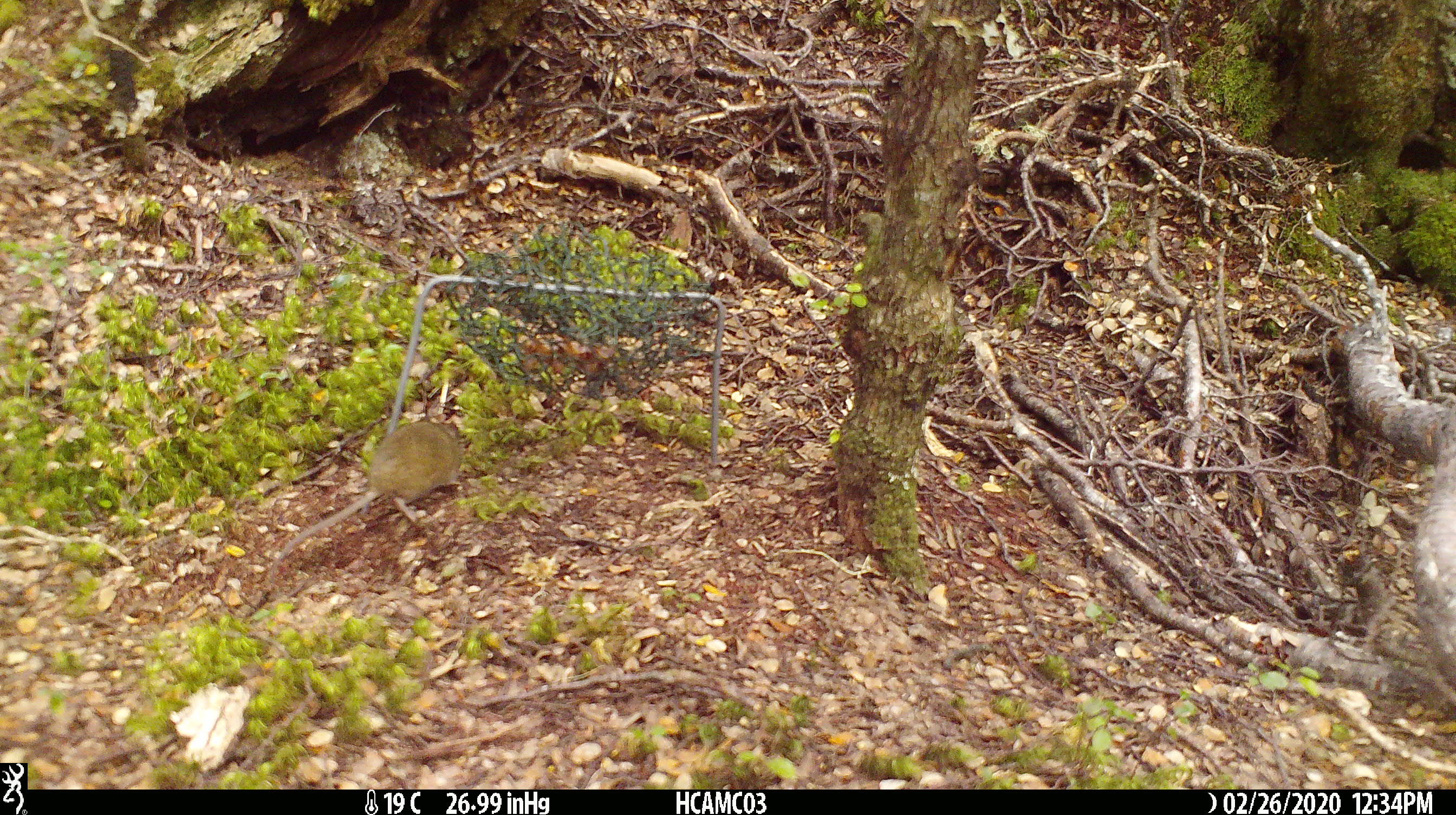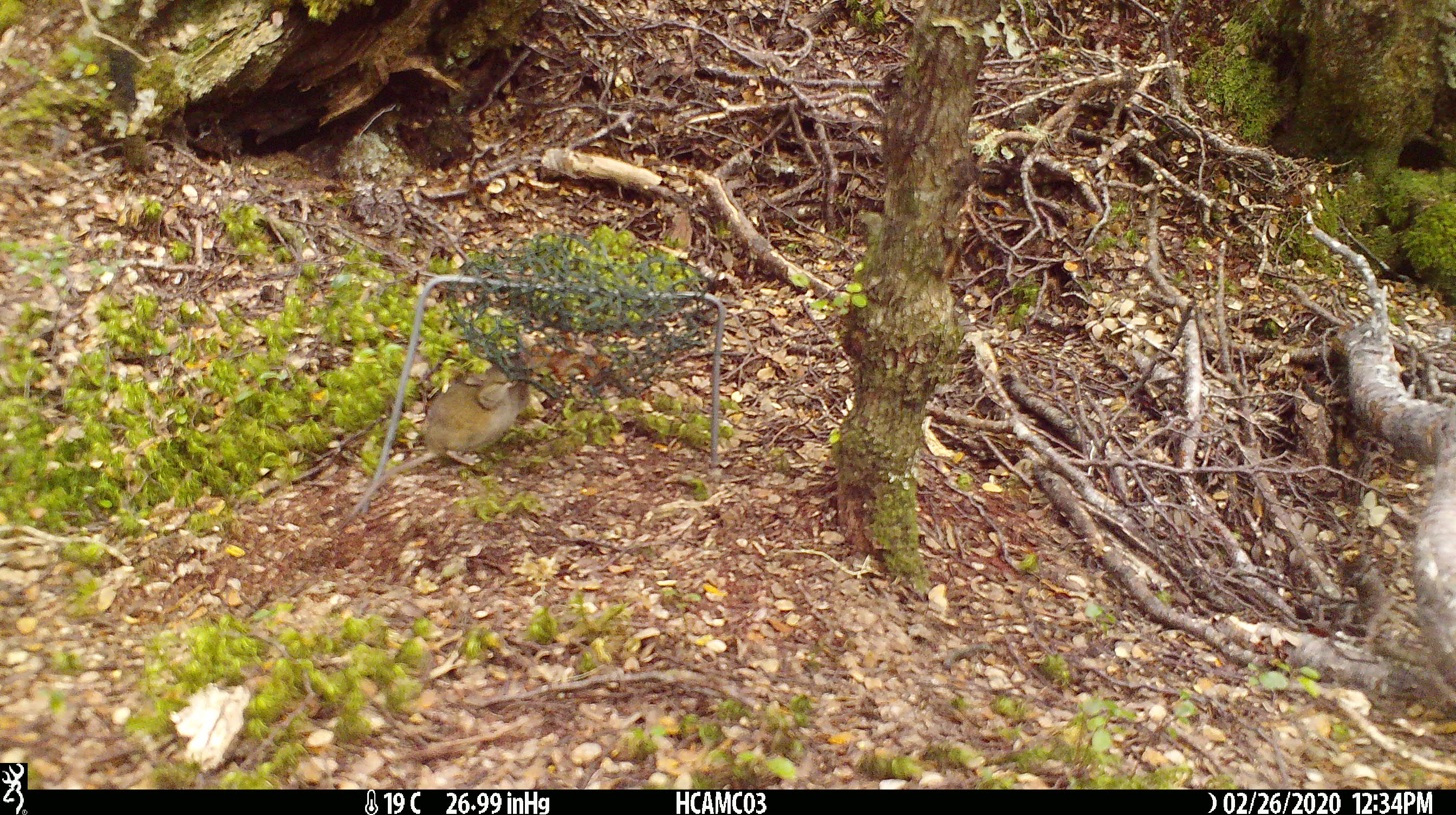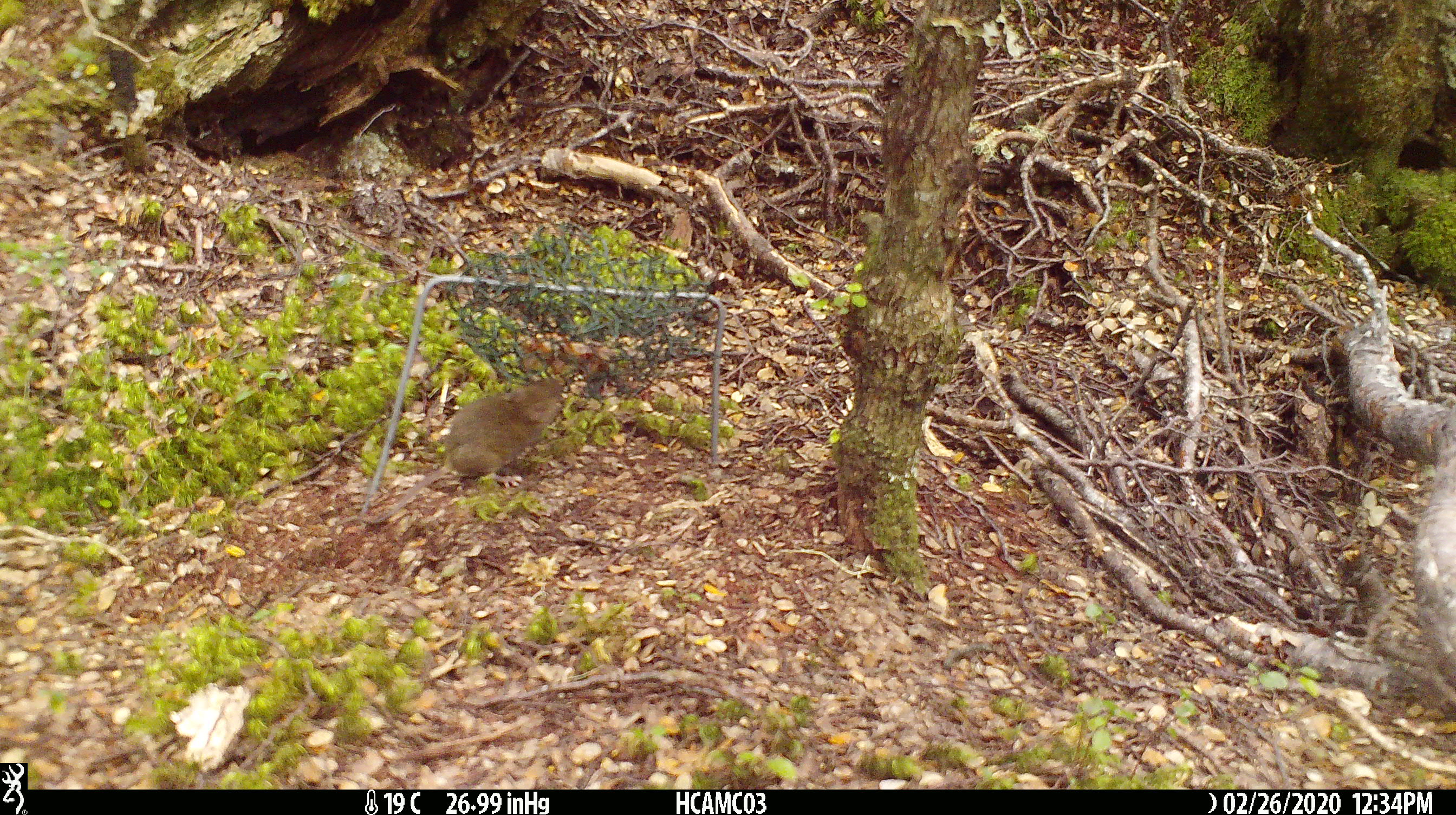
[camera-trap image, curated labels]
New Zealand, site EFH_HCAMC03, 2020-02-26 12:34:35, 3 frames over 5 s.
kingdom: Animalia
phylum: Chordata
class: Mammalia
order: Rodentia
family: Muridae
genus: Mus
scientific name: Mus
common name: mouse